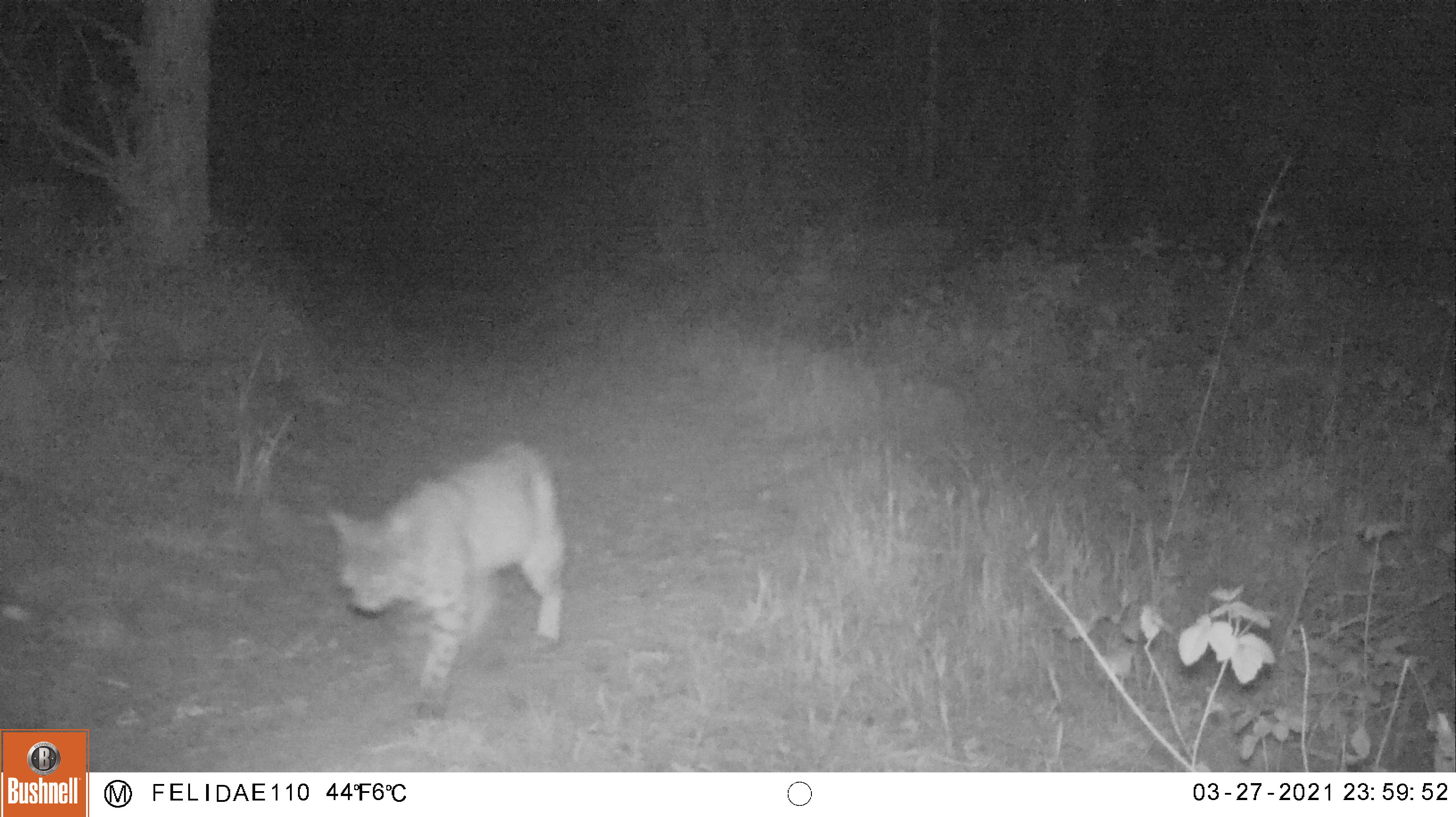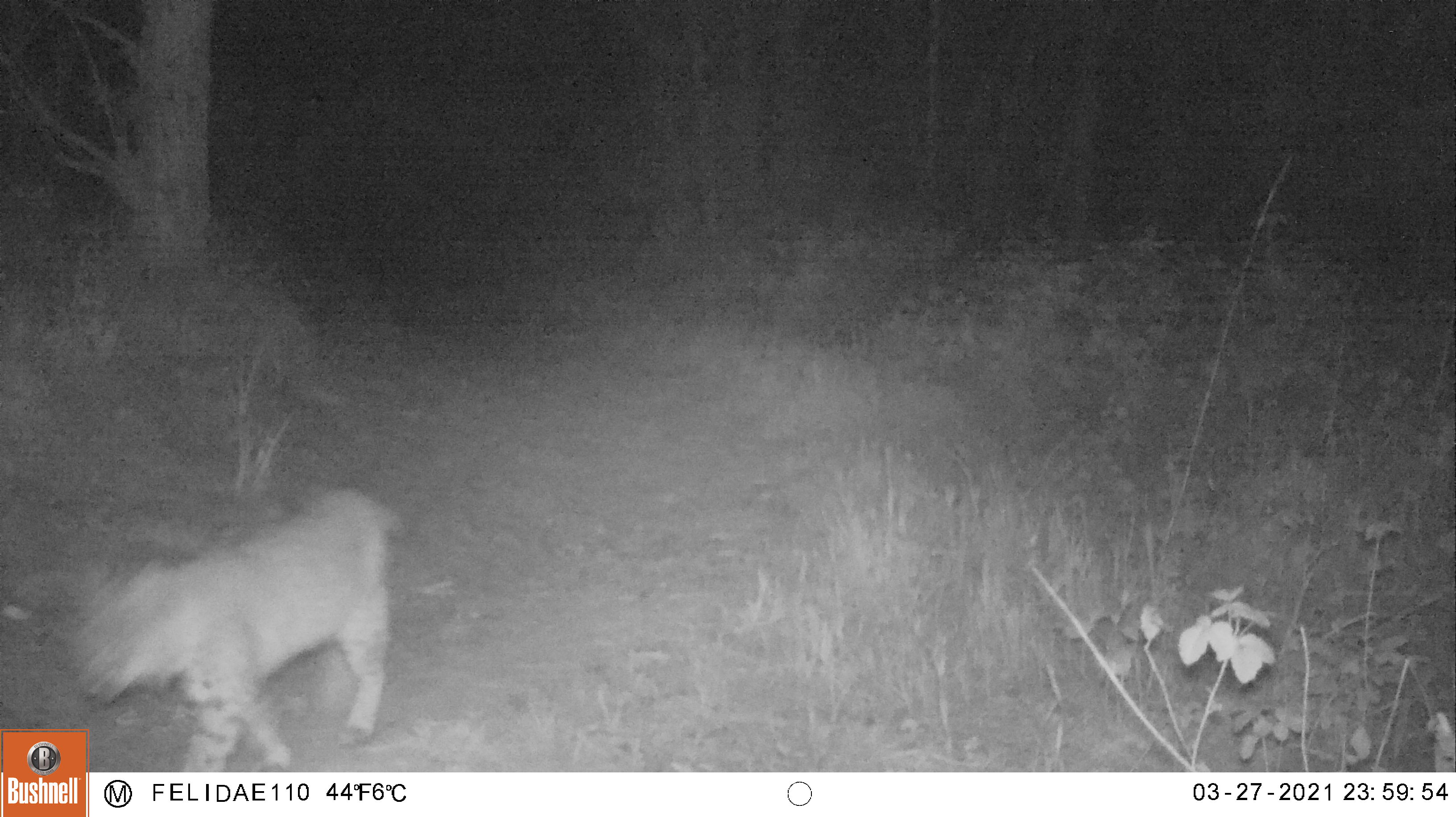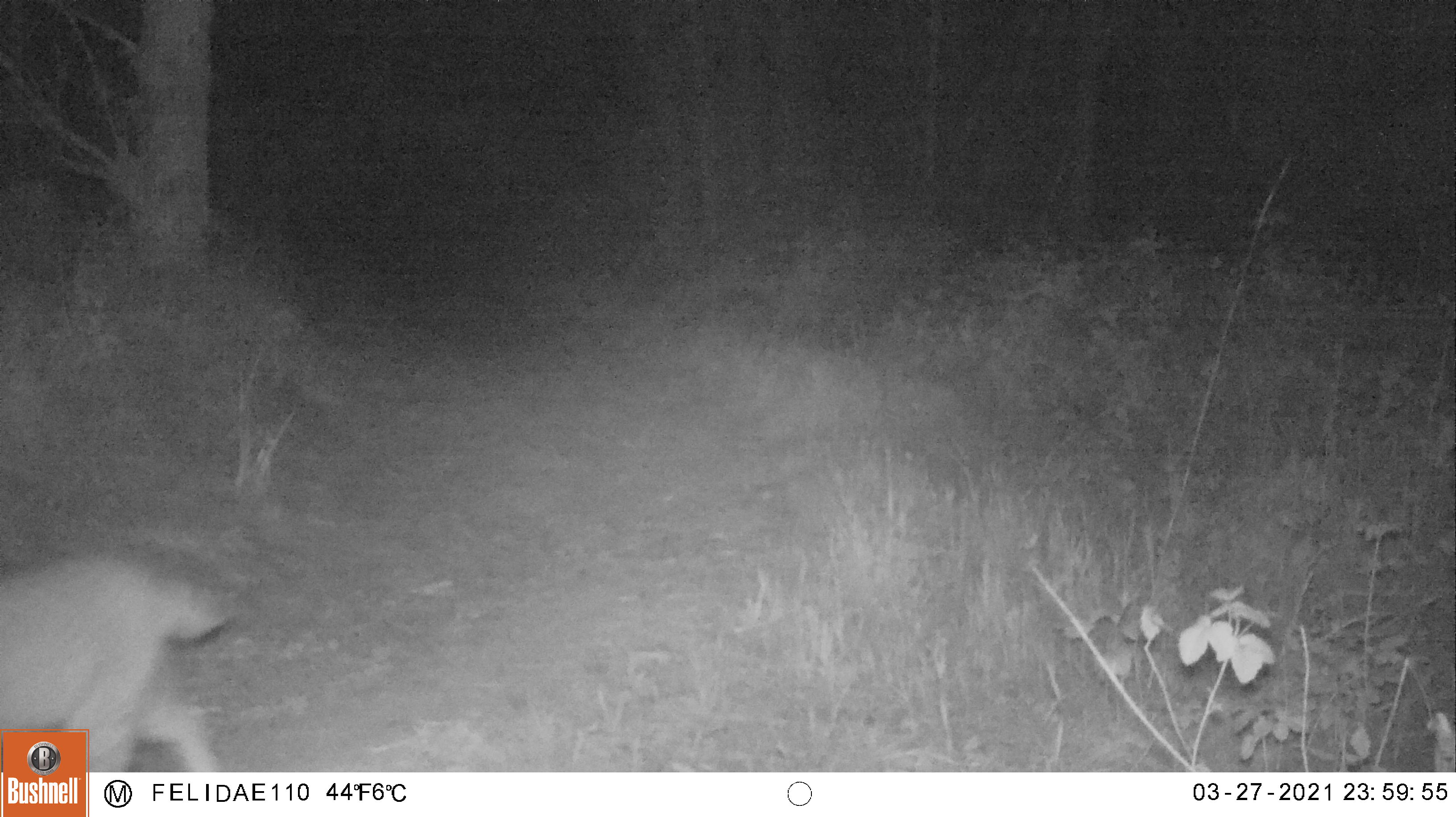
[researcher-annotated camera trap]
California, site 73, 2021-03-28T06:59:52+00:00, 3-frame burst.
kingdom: Animalia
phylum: Chordata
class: Mammalia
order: Carnivora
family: Felidae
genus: Lynx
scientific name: Lynx rufus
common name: bobcat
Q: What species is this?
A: Bobcat (Lynx rufus).